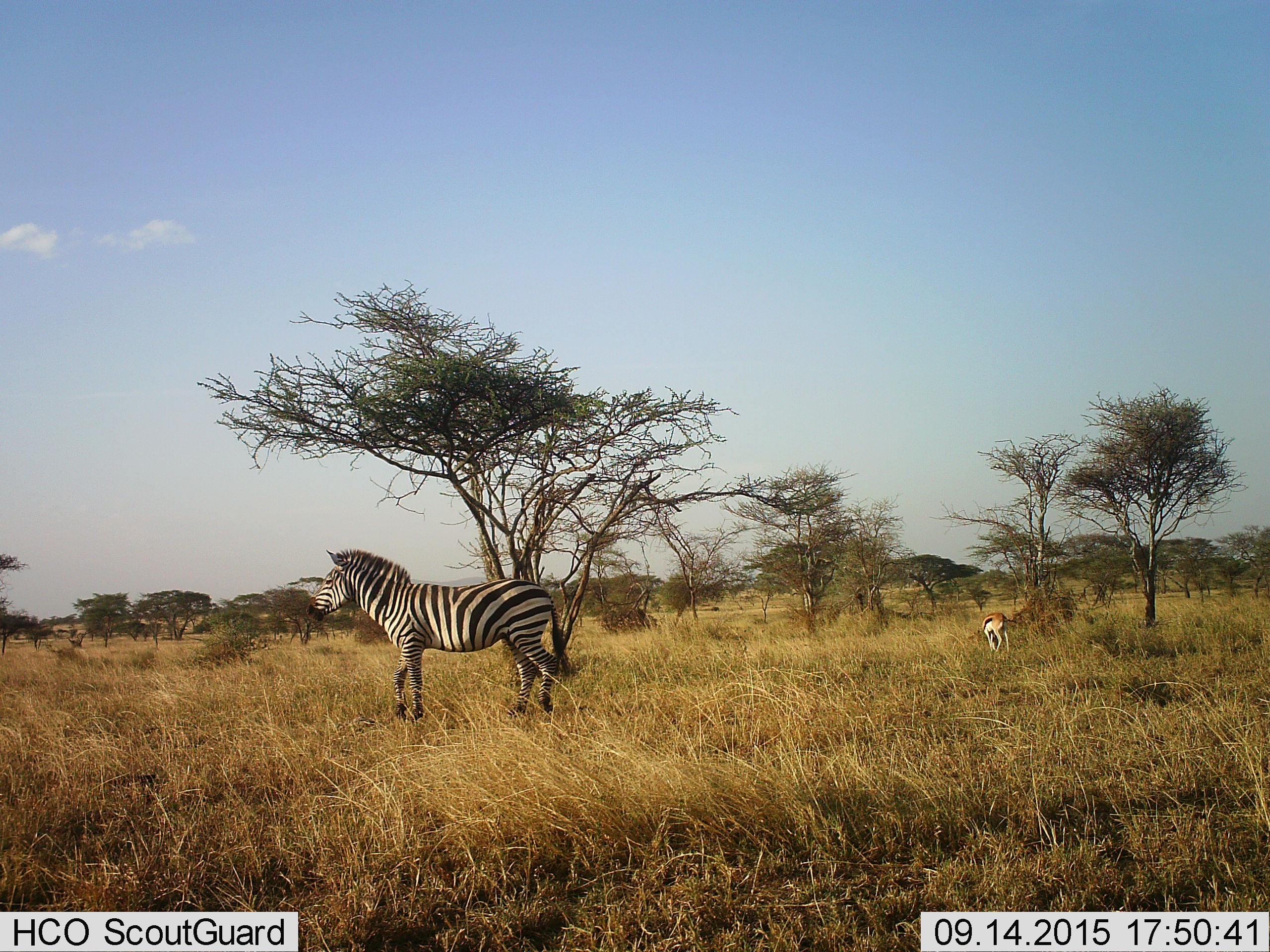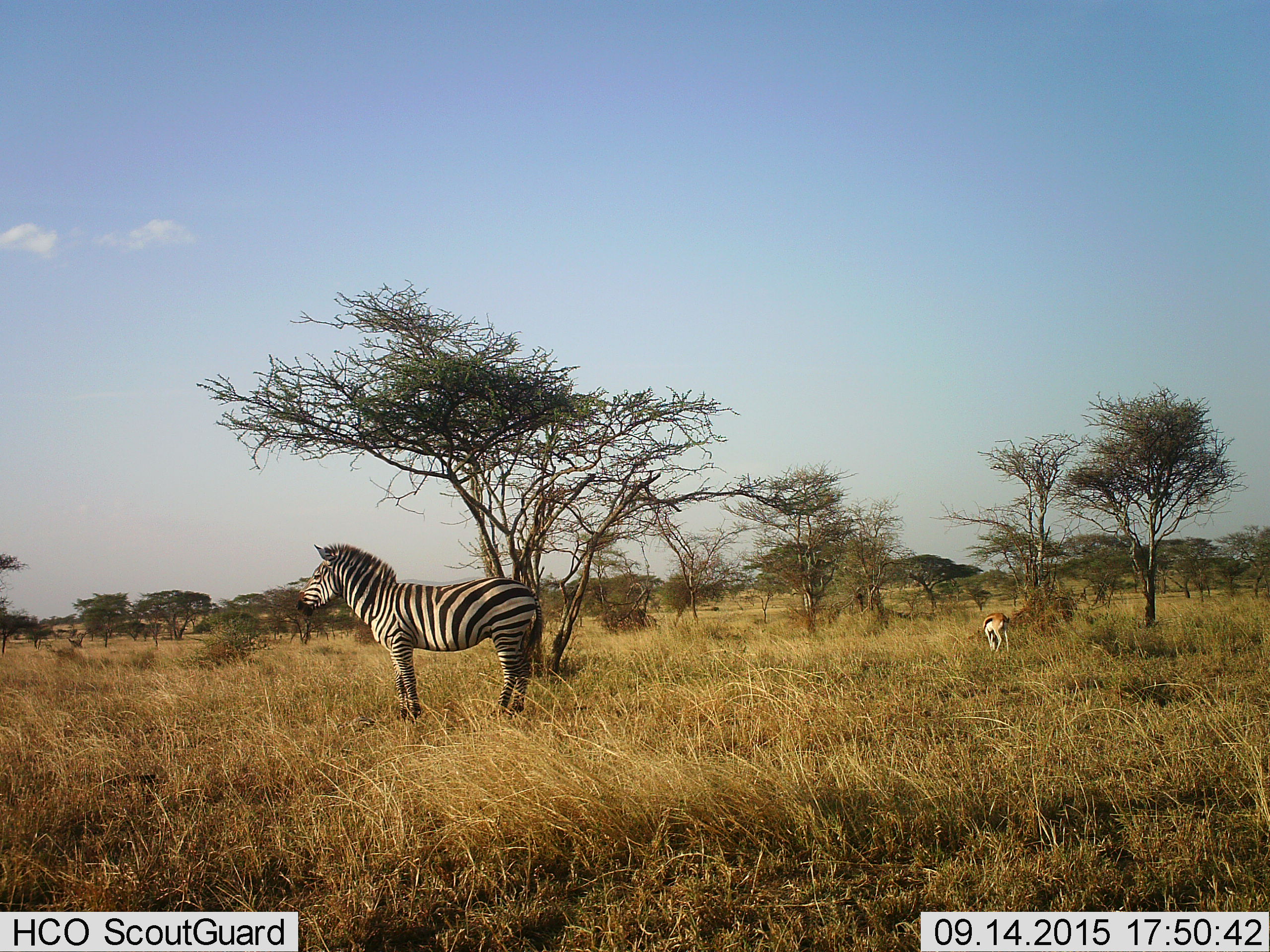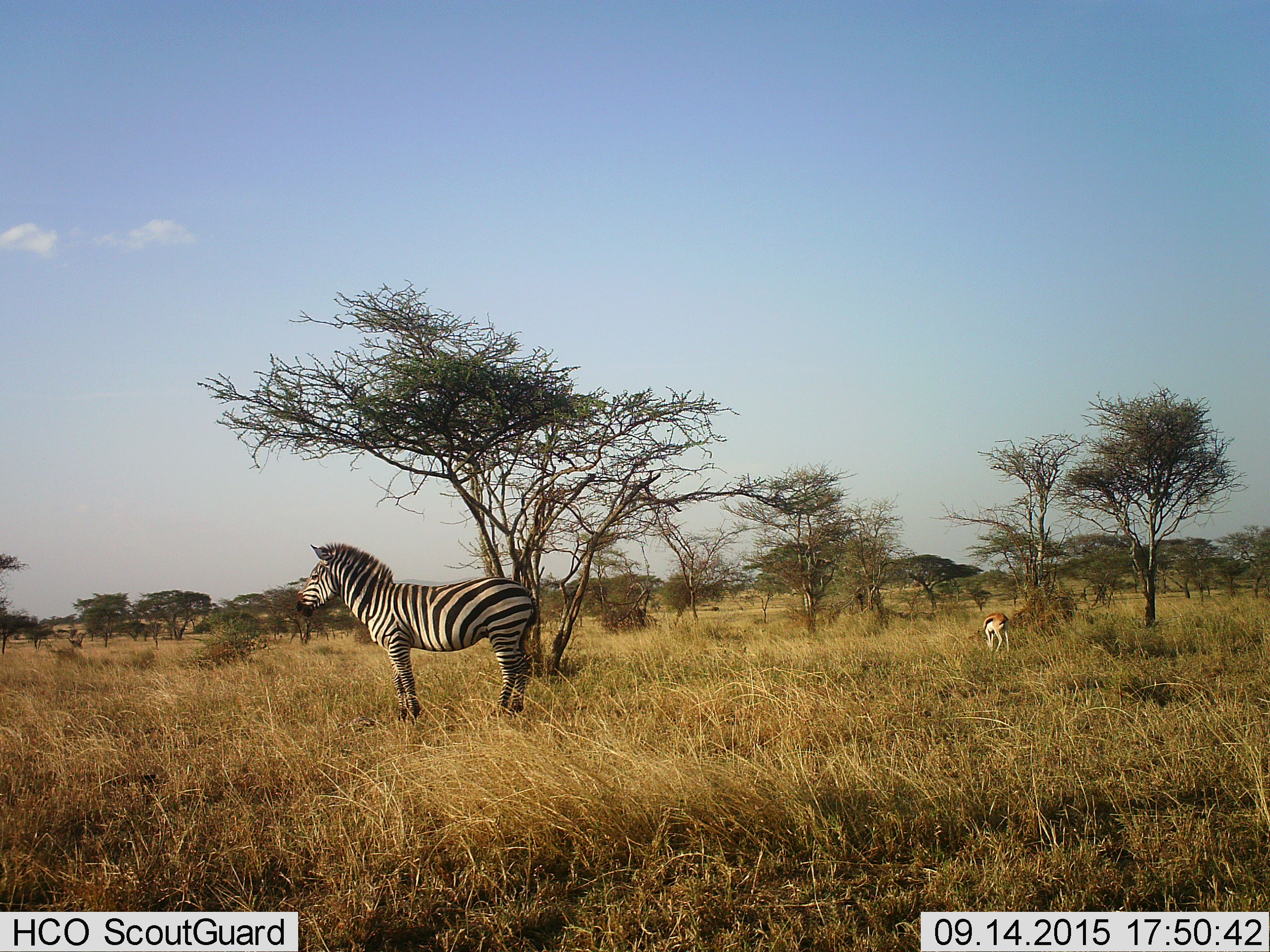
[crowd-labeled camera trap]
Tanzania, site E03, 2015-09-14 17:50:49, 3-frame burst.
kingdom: Animalia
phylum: Chordata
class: Mammalia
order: Artiodactyla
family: Bovidae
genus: Eudorcas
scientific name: Eudorcas thomsonii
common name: thomson's gazelle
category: gazellethomsons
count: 1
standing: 35%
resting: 6%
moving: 0%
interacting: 0%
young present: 0%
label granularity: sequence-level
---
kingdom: Animalia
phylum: Chordata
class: Mammalia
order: Perissodactyla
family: Equidae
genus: Equus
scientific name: Equus quagga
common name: plains zebra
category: zebra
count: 1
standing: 74%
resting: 0%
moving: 26%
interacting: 0%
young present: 0%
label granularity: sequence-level